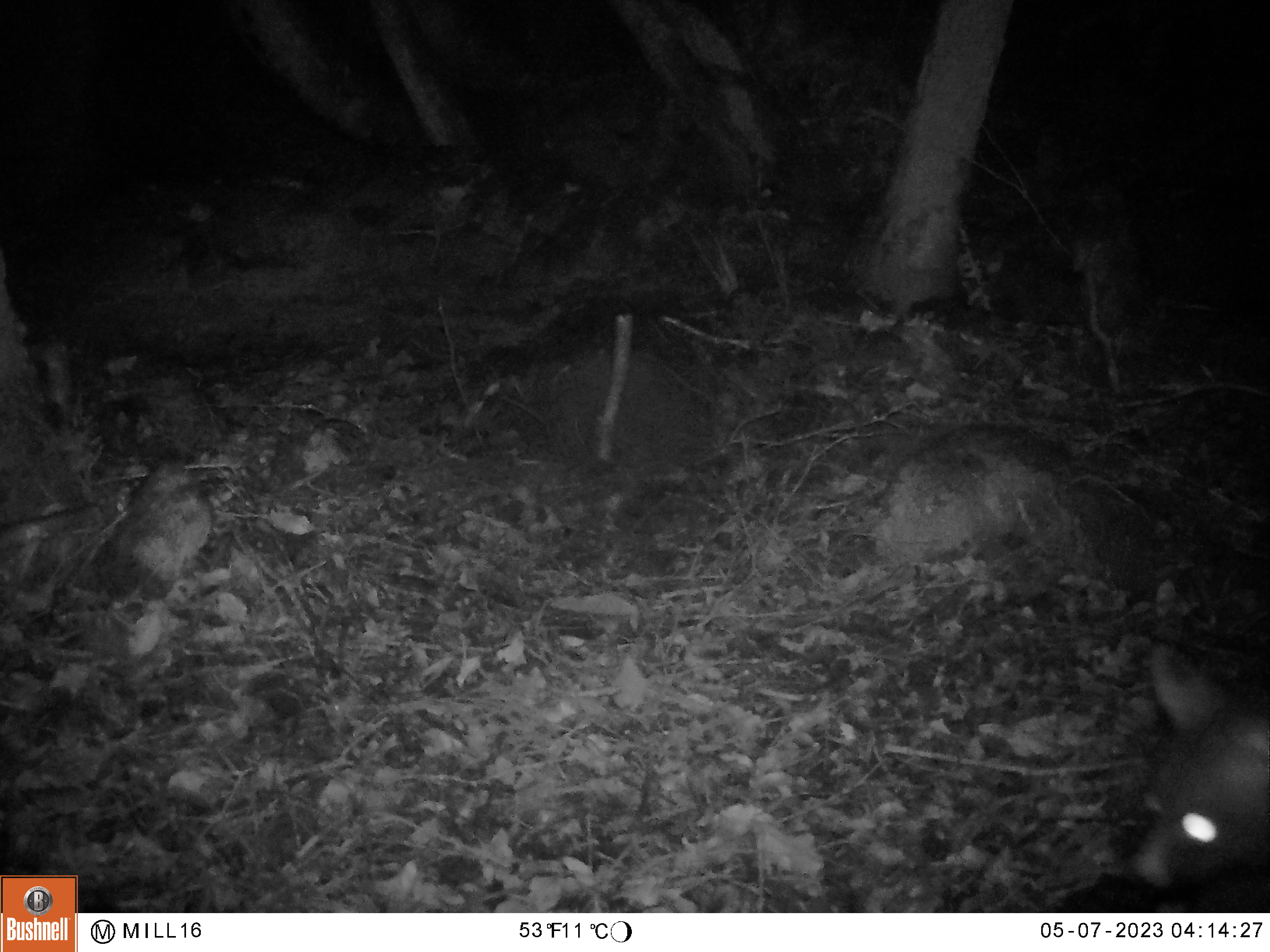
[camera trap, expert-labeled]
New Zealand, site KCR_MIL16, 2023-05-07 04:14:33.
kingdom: Animalia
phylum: Chordata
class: Mammalia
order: Diprotodontia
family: Phalangeridae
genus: Trichosurus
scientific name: Trichosurus vulpecula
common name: common brushtail possum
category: possum